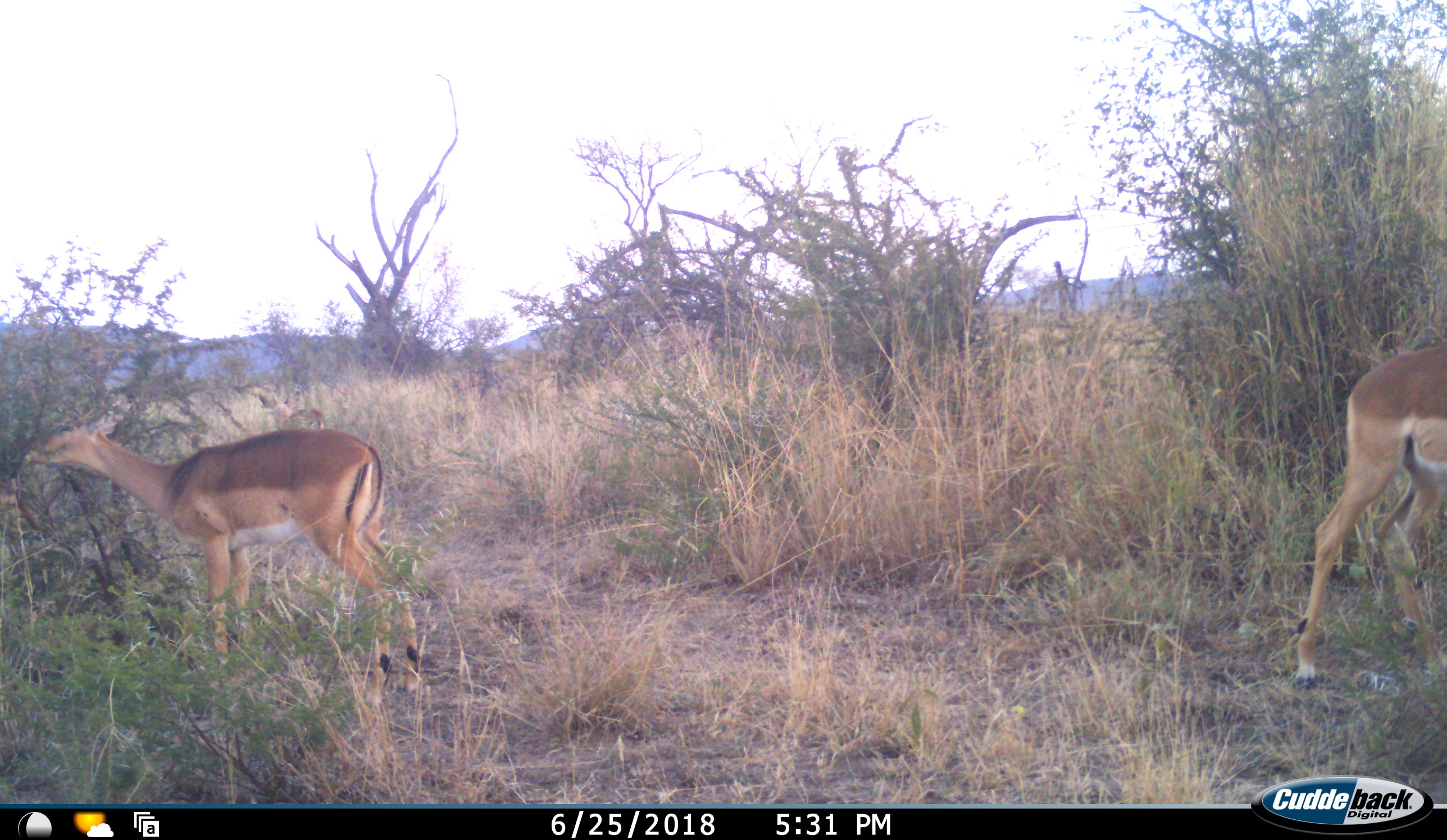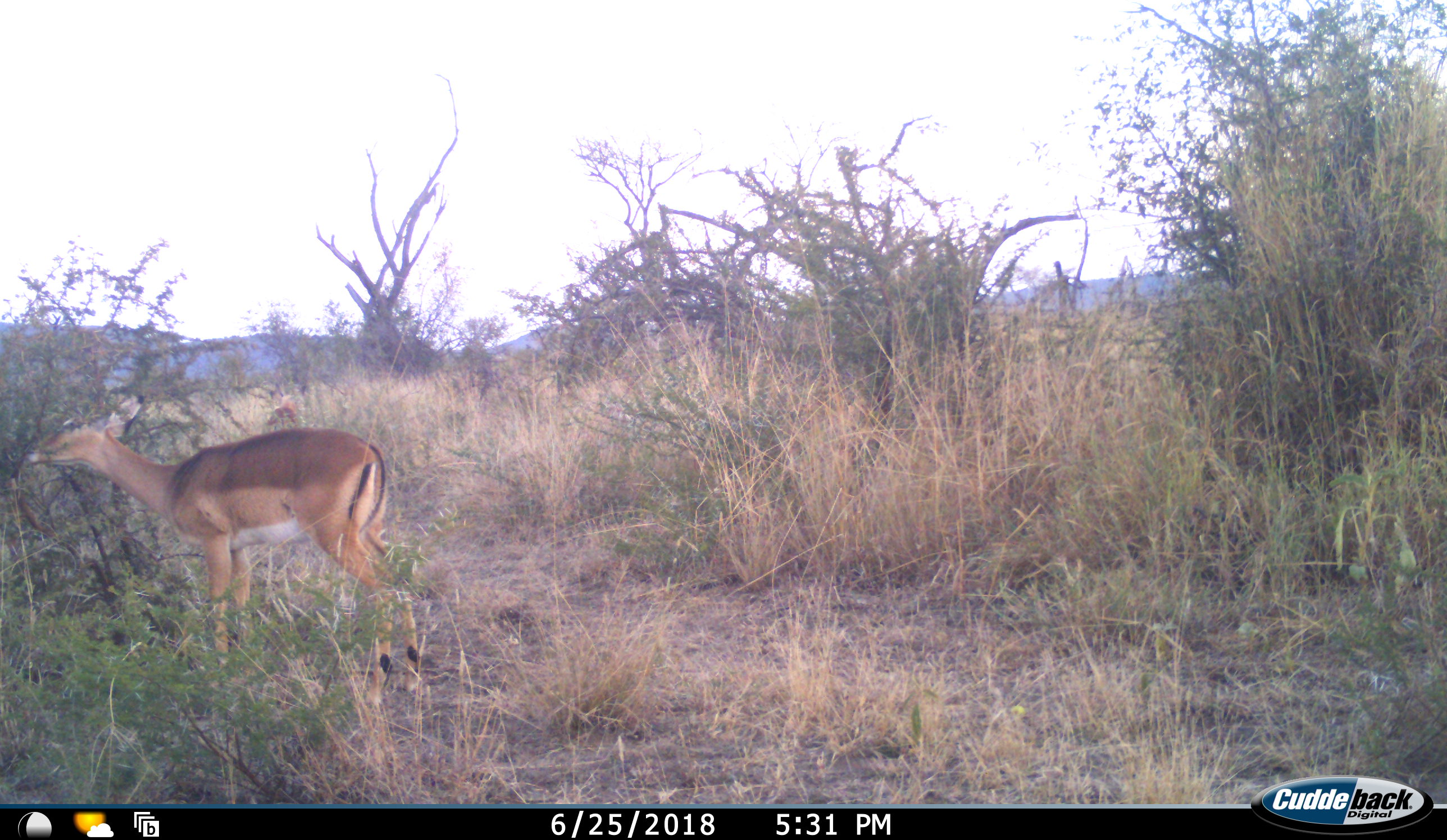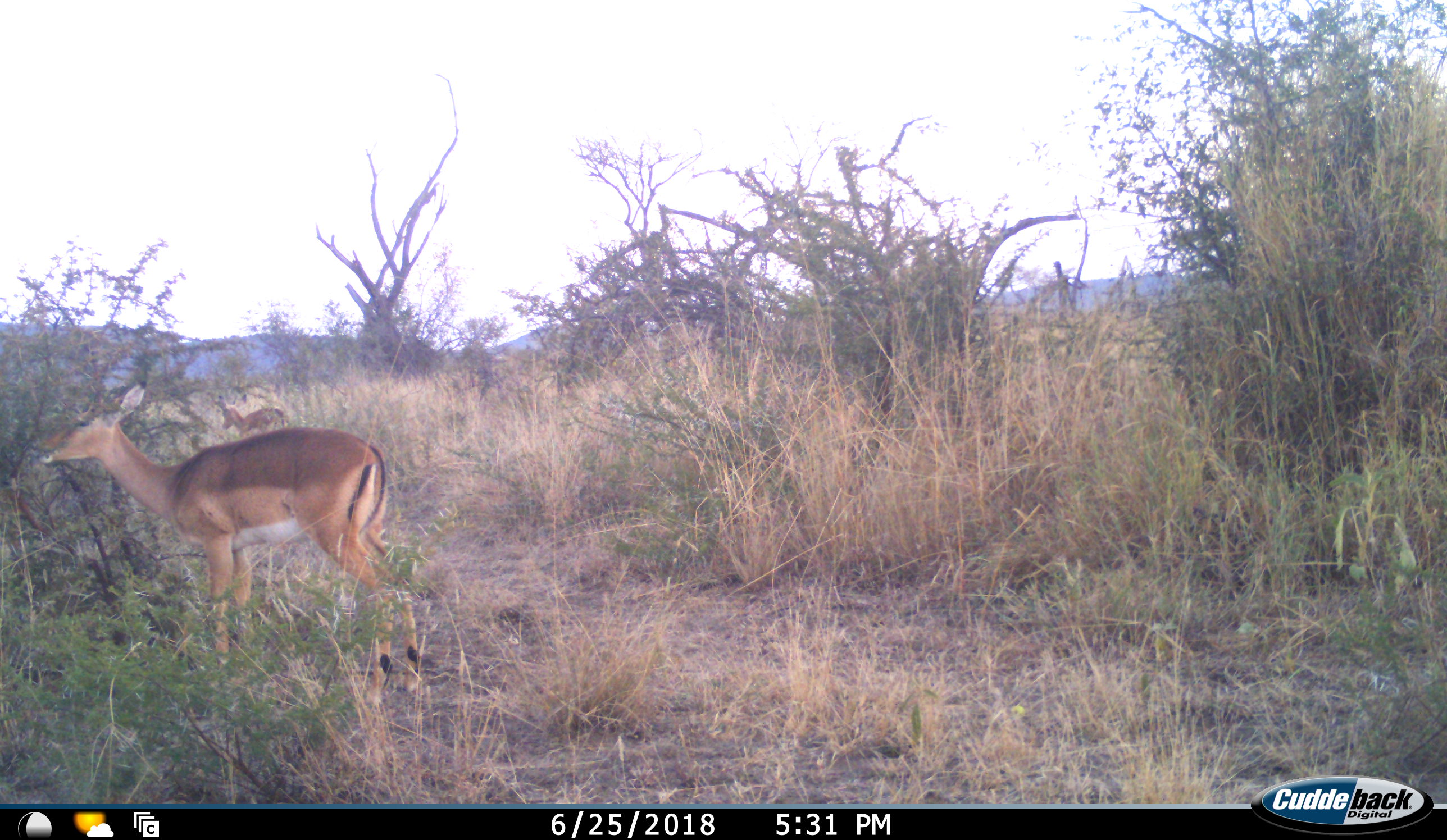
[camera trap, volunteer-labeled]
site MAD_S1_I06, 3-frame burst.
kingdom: Animalia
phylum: Chordata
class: Mammalia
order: Artiodactyla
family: Bovidae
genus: Aepyceros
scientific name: Aepyceros melampus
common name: impala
Impala (Aepyceros melampus), count 3. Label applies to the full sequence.